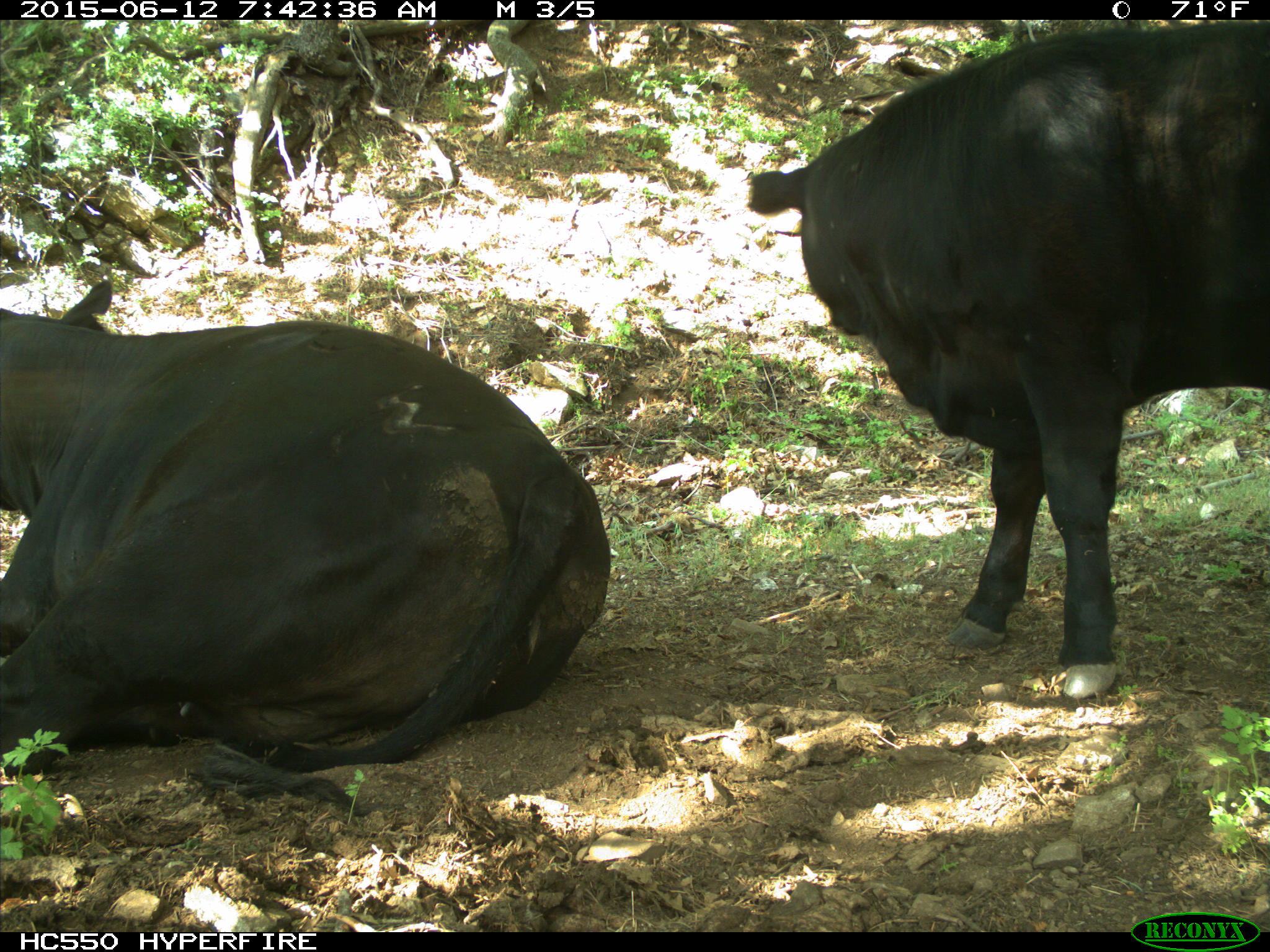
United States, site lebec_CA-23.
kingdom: Animalia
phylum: Chordata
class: Mammalia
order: Artiodactyla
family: Bovidae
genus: Bos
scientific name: Bos taurus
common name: domestic cow